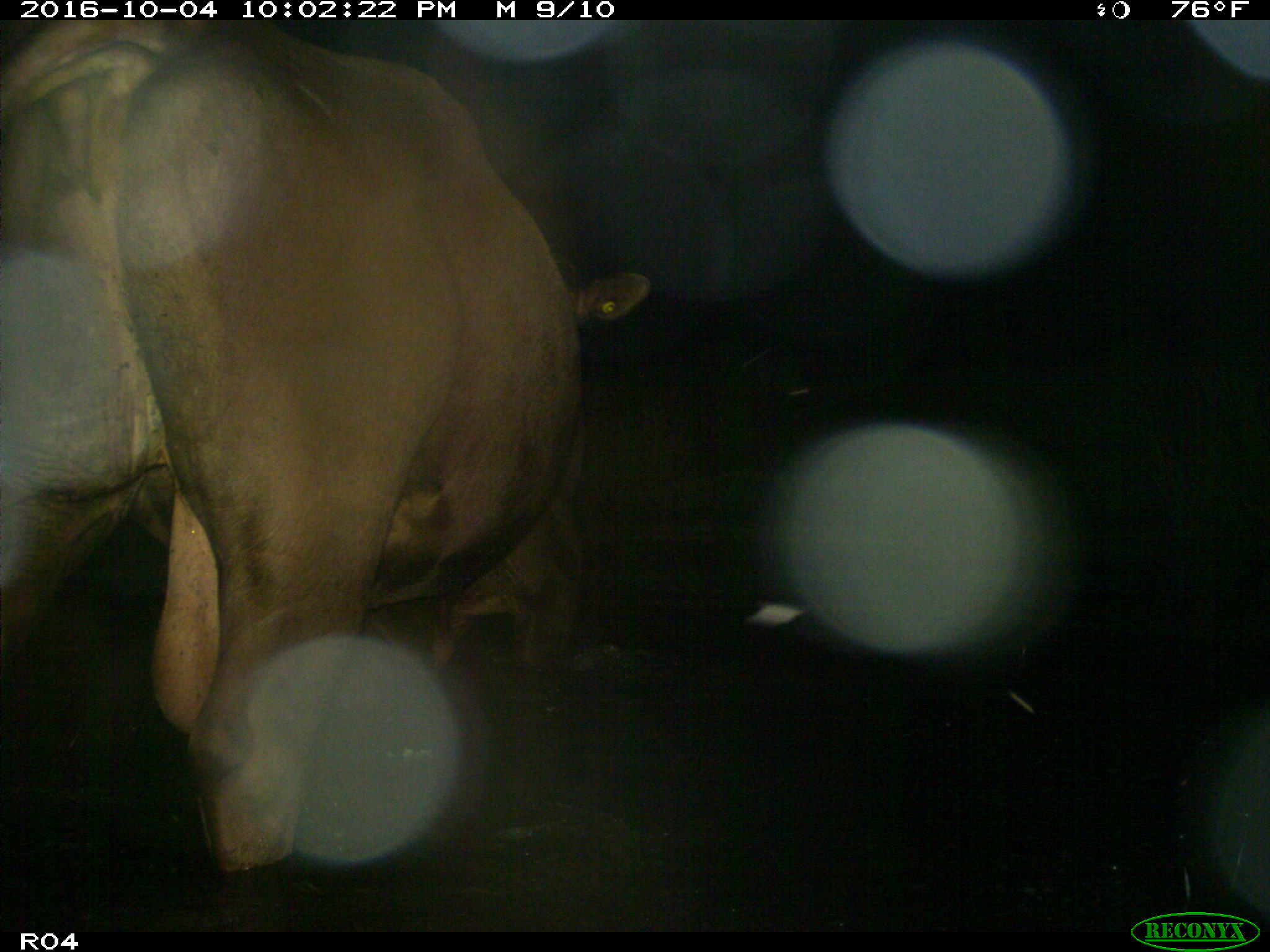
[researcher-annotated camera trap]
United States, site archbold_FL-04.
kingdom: Animalia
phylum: Chordata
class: Mammalia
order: Artiodactyla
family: Bovidae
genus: Bos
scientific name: Bos taurus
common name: domestic cow